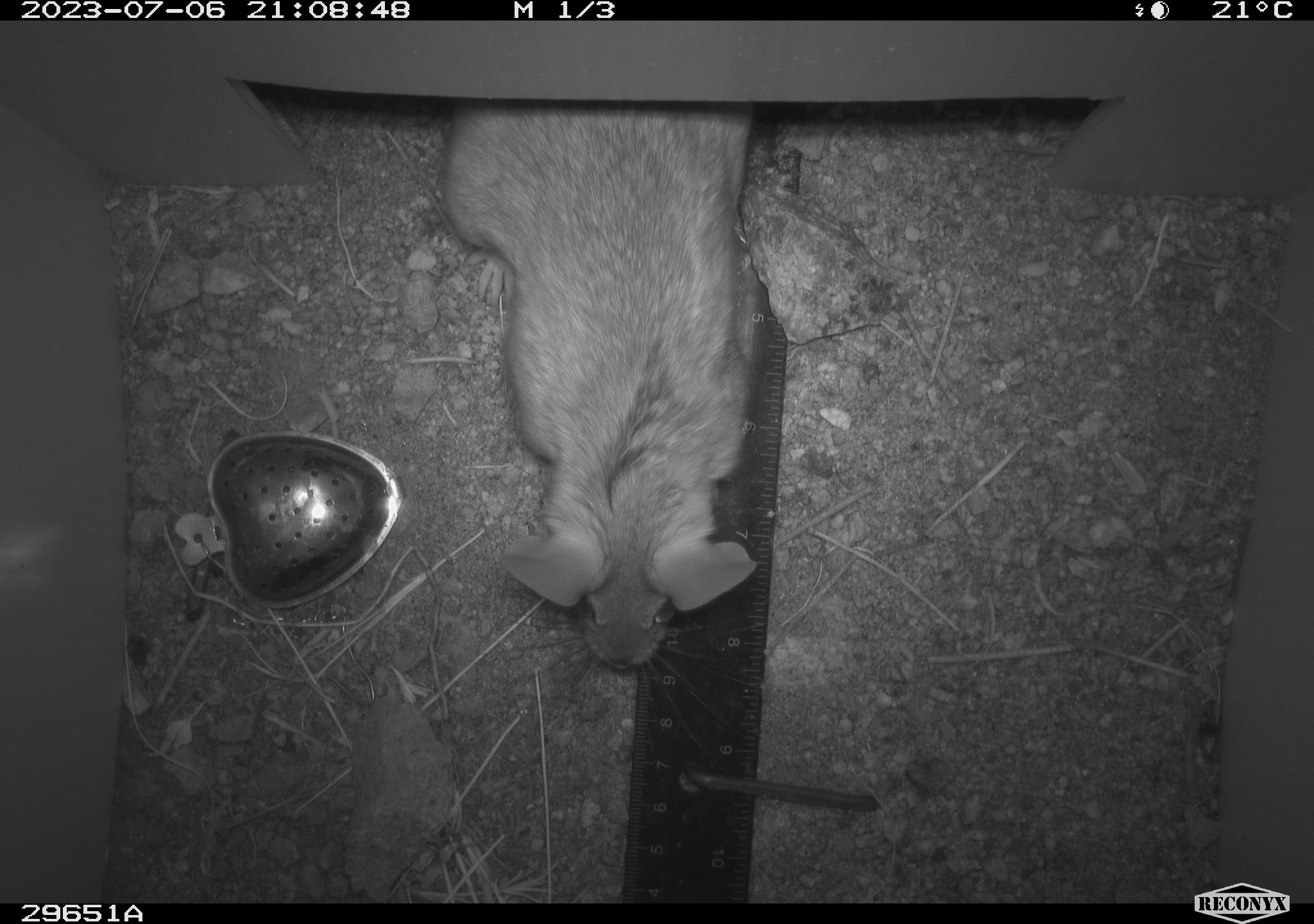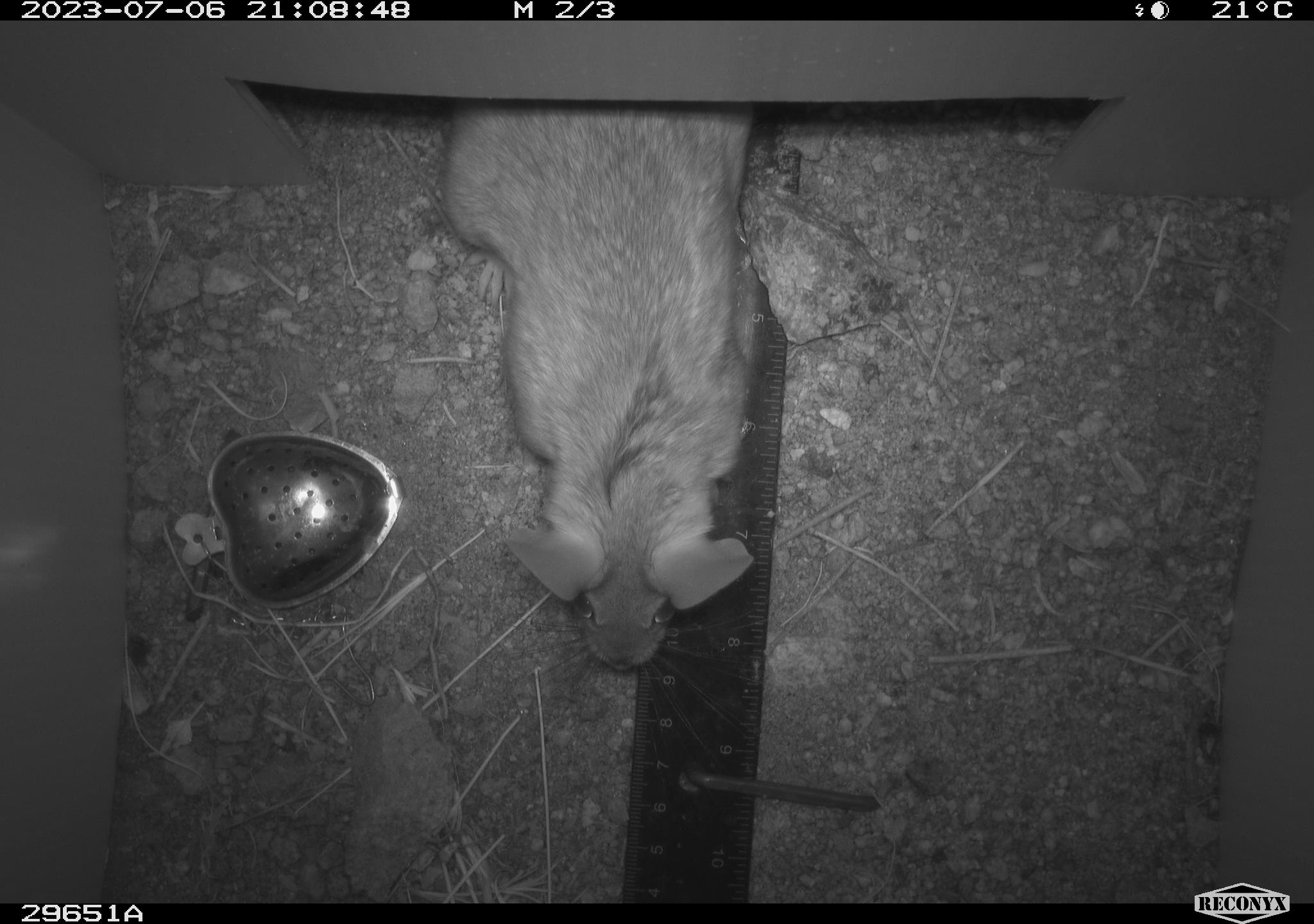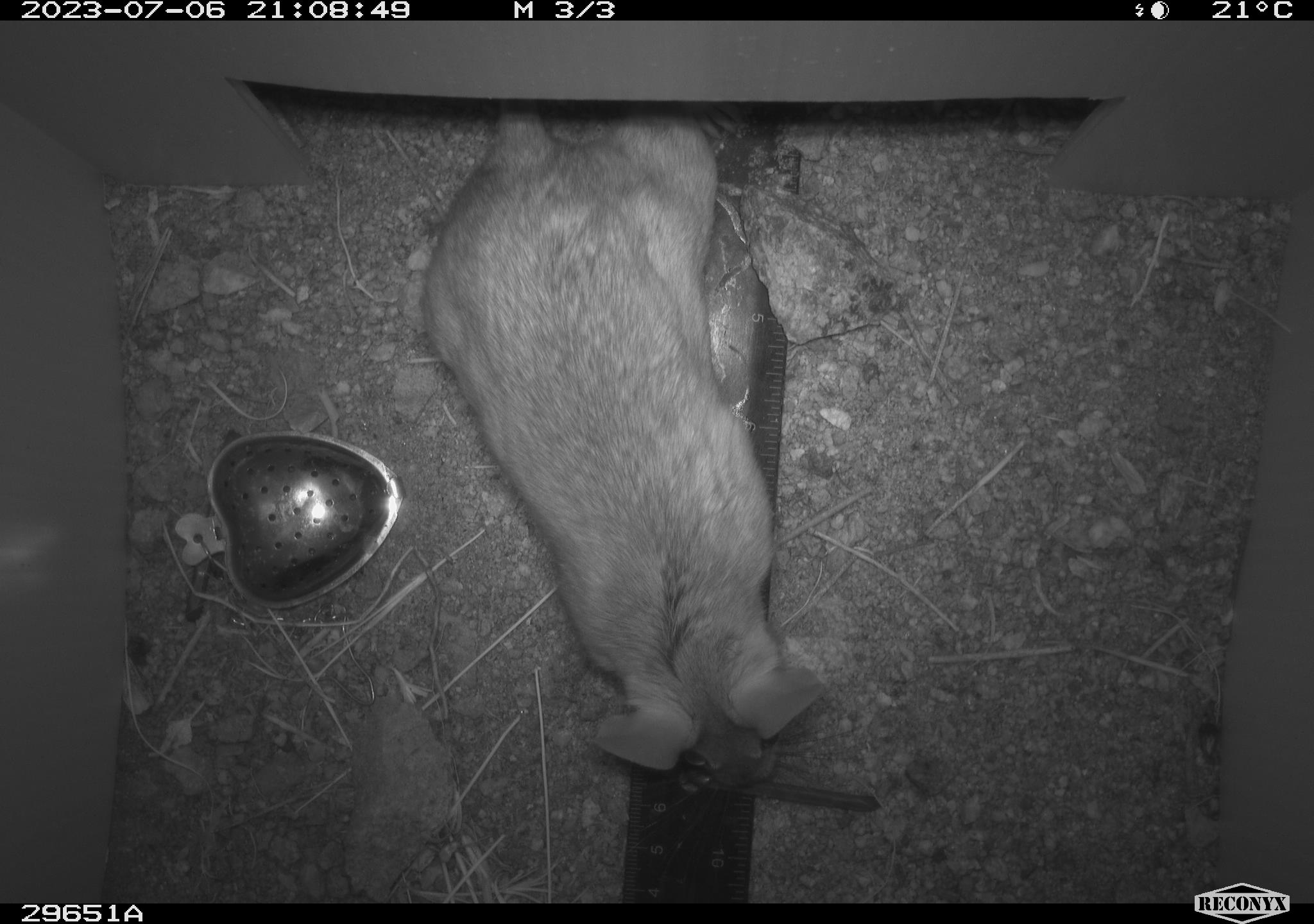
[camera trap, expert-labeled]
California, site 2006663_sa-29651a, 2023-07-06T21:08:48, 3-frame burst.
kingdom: Animalia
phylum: Chordata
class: Mammalia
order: Rodentia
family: Cricetidae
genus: Neotoma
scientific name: Neotoma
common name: pack rat or woodrat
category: neotoma species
Neotoma species (pack rat or woodrat) (Neotoma).